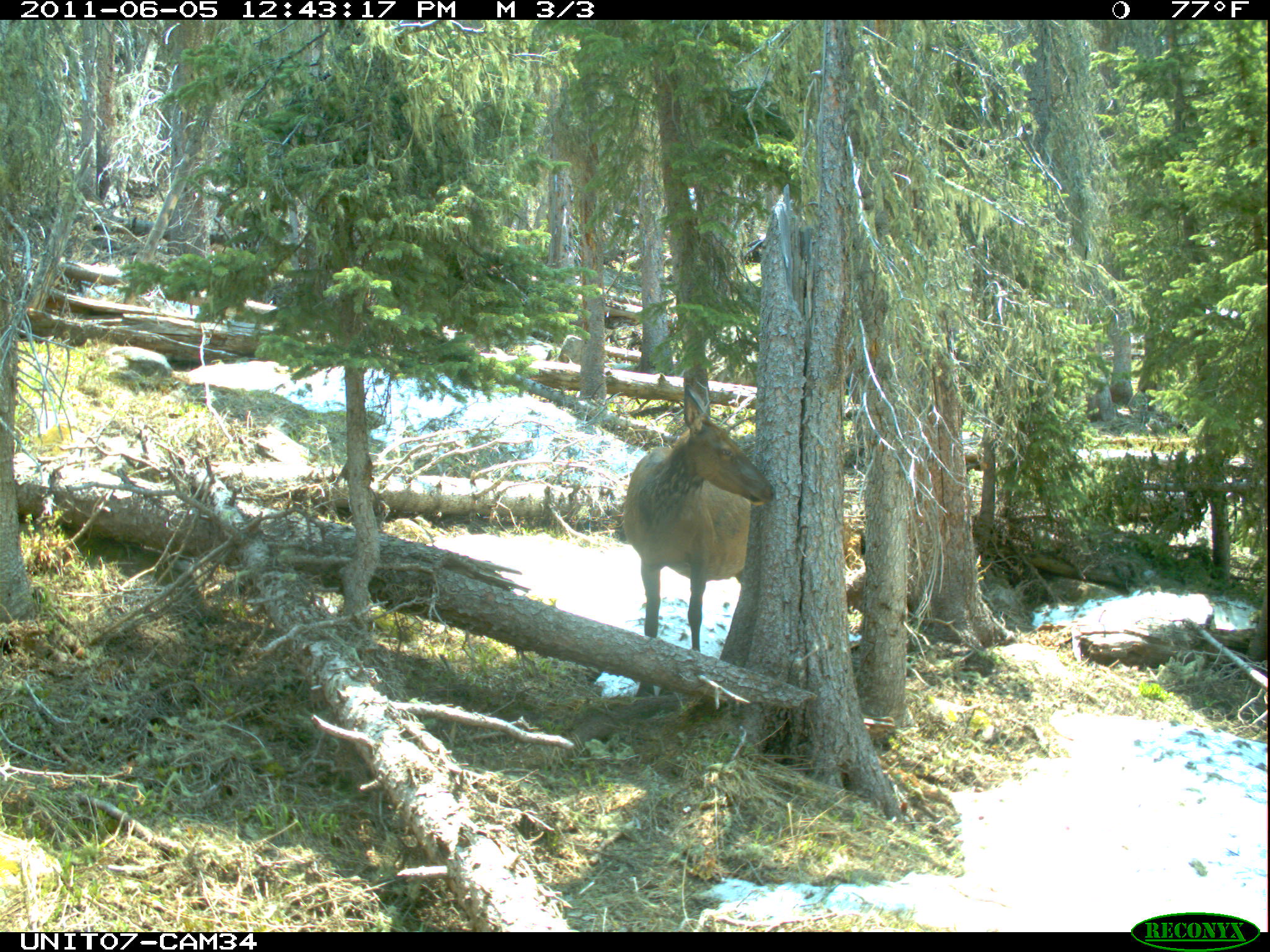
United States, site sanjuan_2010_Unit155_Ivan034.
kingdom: Animalia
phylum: Chordata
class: Mammalia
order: Artiodactyla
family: Cervidae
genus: Cervus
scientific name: Cervus elaphus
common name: red deer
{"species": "Cervus elaphus (red deer)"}